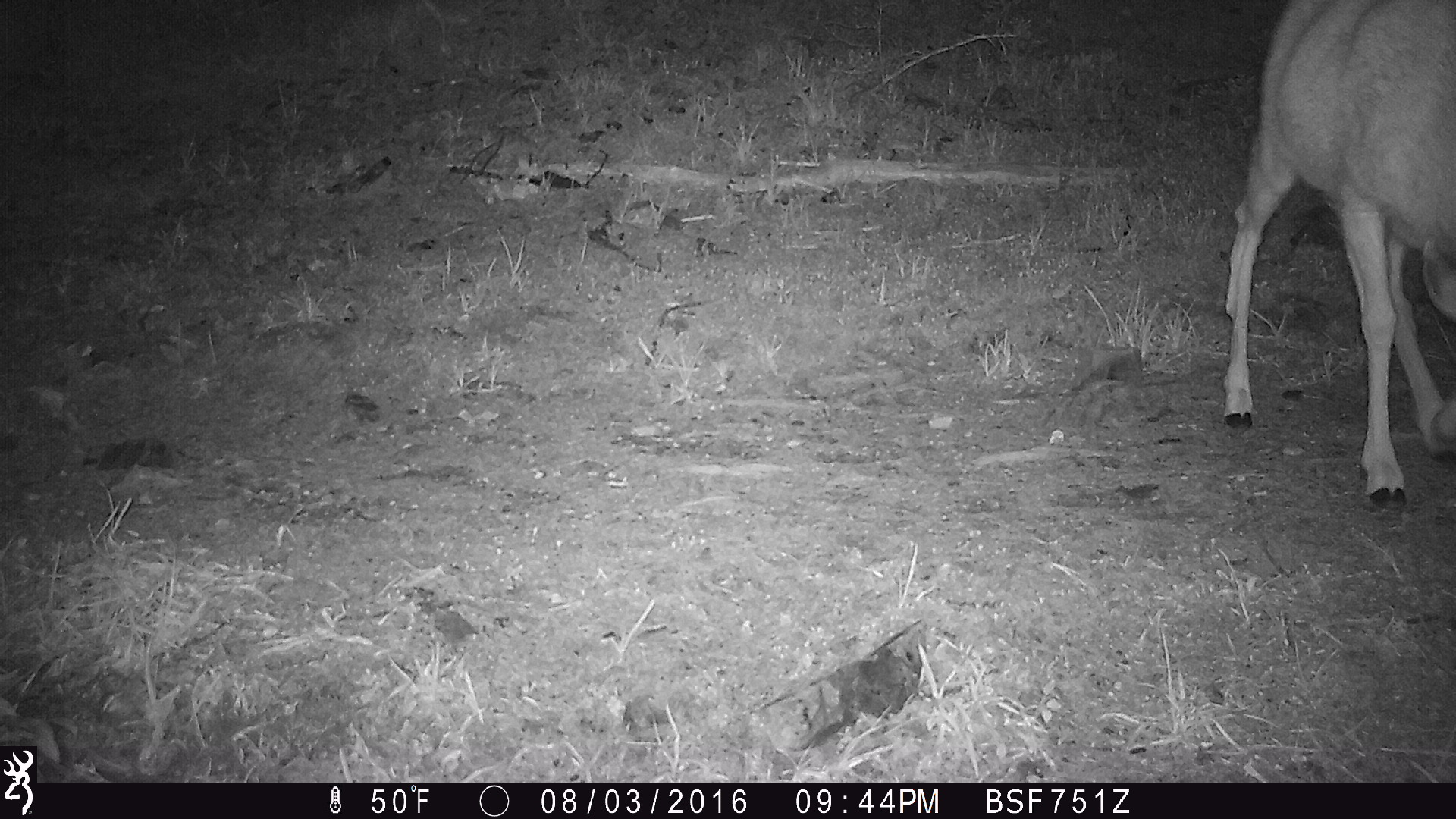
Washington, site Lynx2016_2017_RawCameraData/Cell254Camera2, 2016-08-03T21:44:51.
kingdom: Animalia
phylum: Chordata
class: Mammalia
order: Artiodactyla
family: Cervidae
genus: Odocoileus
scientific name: Odocoileus hemionus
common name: mule deer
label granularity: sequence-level